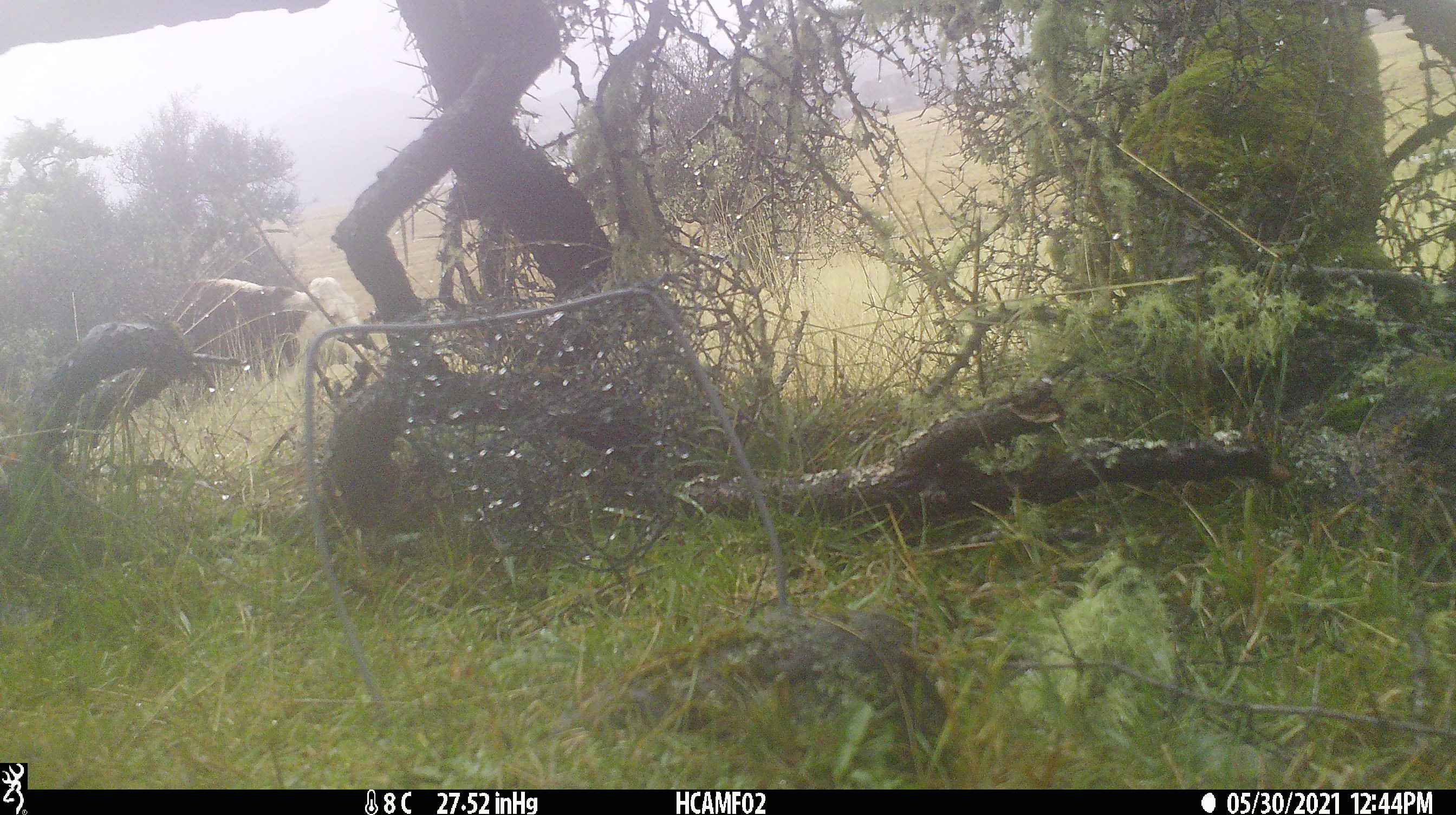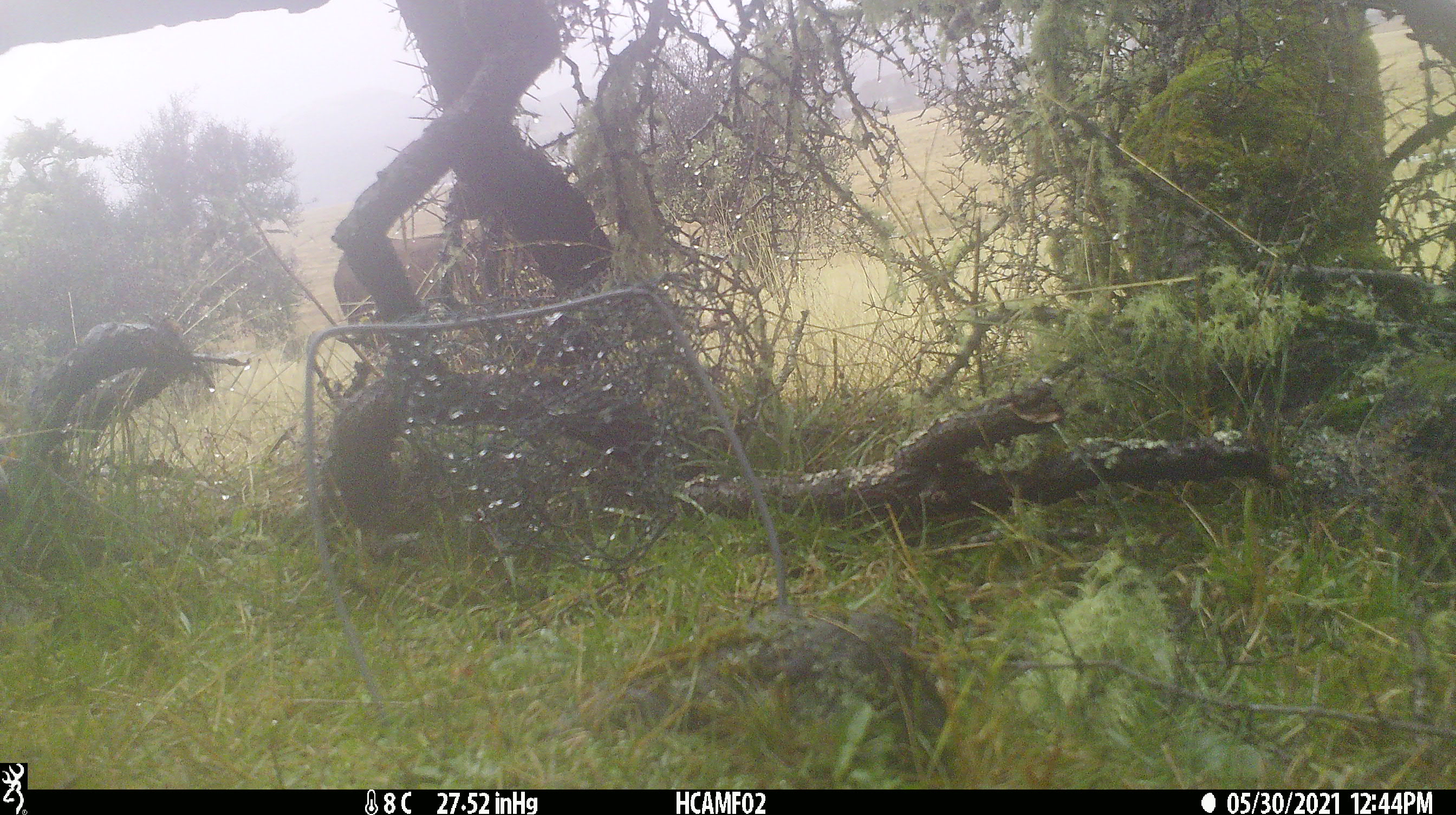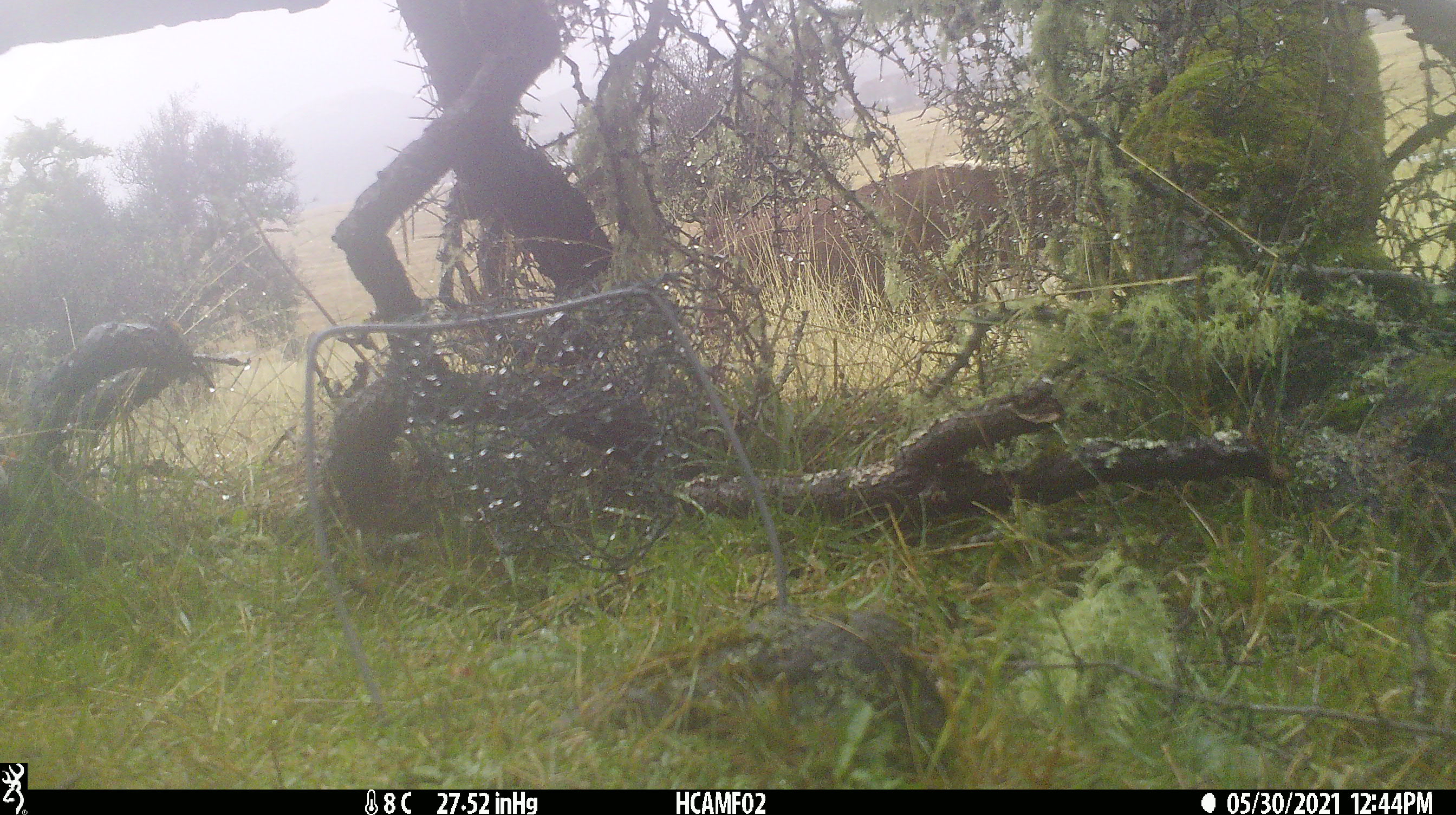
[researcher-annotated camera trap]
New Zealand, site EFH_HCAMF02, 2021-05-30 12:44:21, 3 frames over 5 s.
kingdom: Animalia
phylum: Chordata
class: Mammalia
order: Artiodactyla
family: Bovidae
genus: Bos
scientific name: Bos taurus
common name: domestic cow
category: cow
Cow (domestic cow) (Bos taurus).